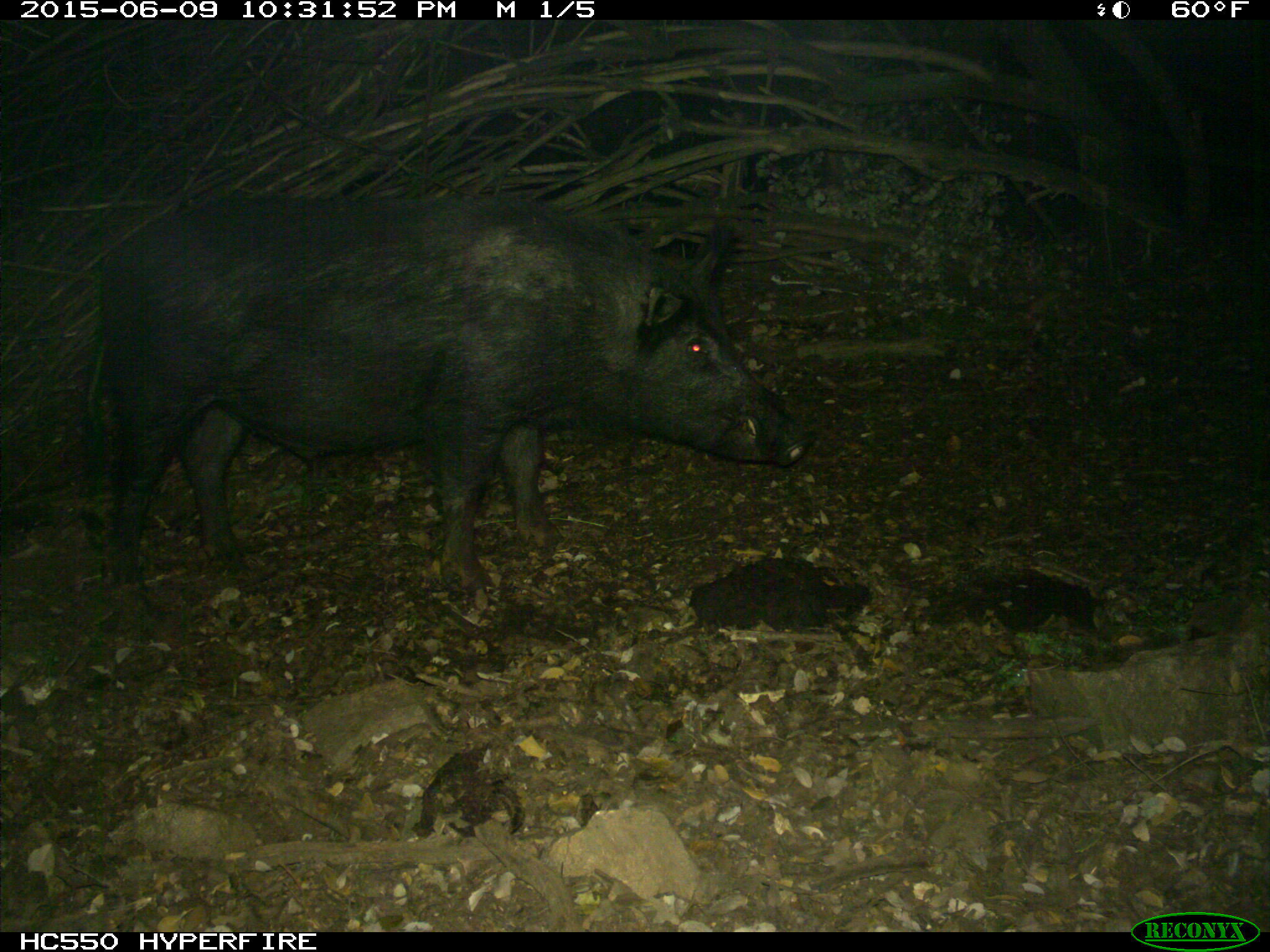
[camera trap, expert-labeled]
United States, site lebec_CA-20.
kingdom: Animalia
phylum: Chordata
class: Mammalia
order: Artiodactyla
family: Suidae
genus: Sus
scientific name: Sus scrofa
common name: wild boar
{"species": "Sus scrofa (wild boar)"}